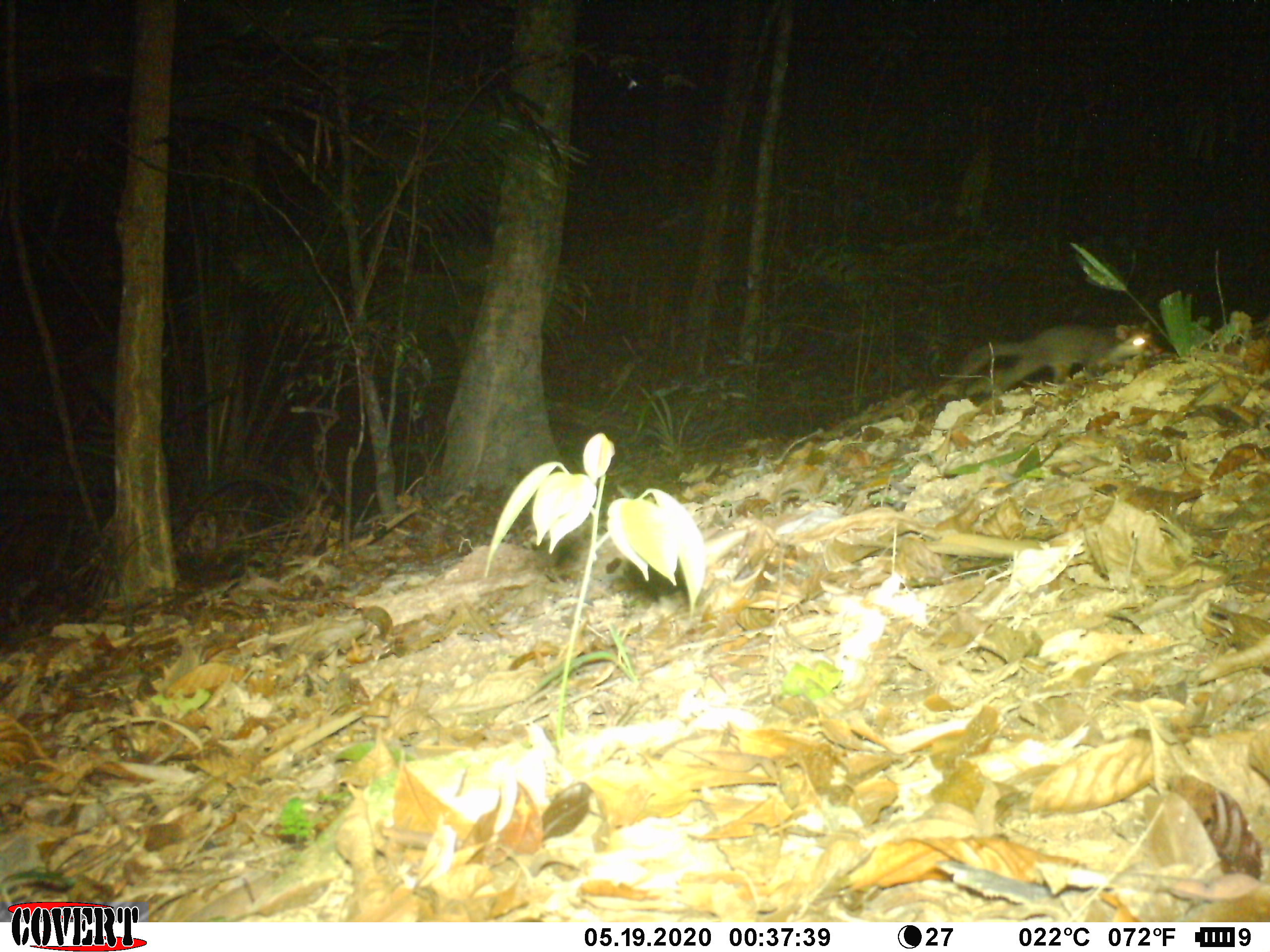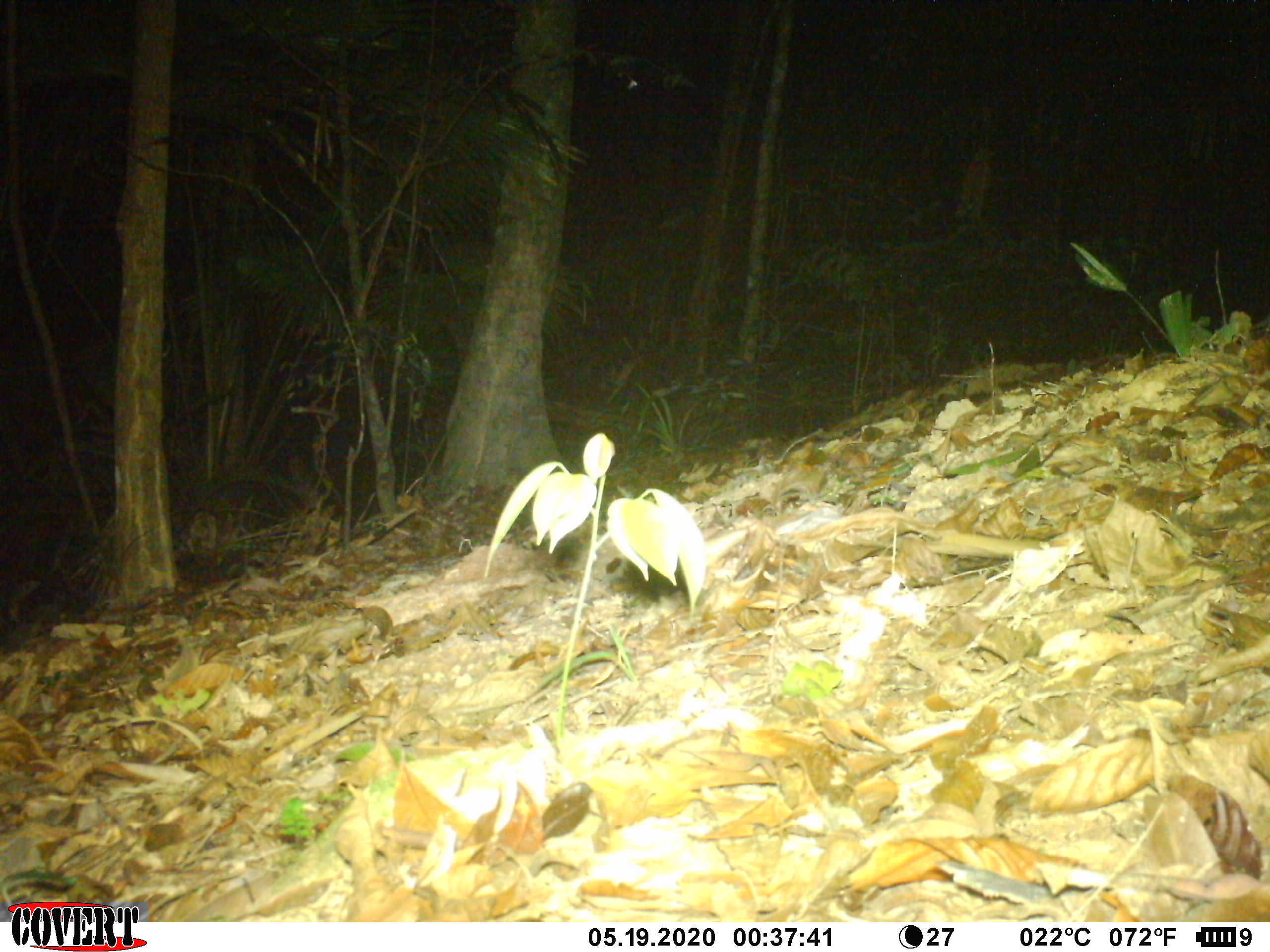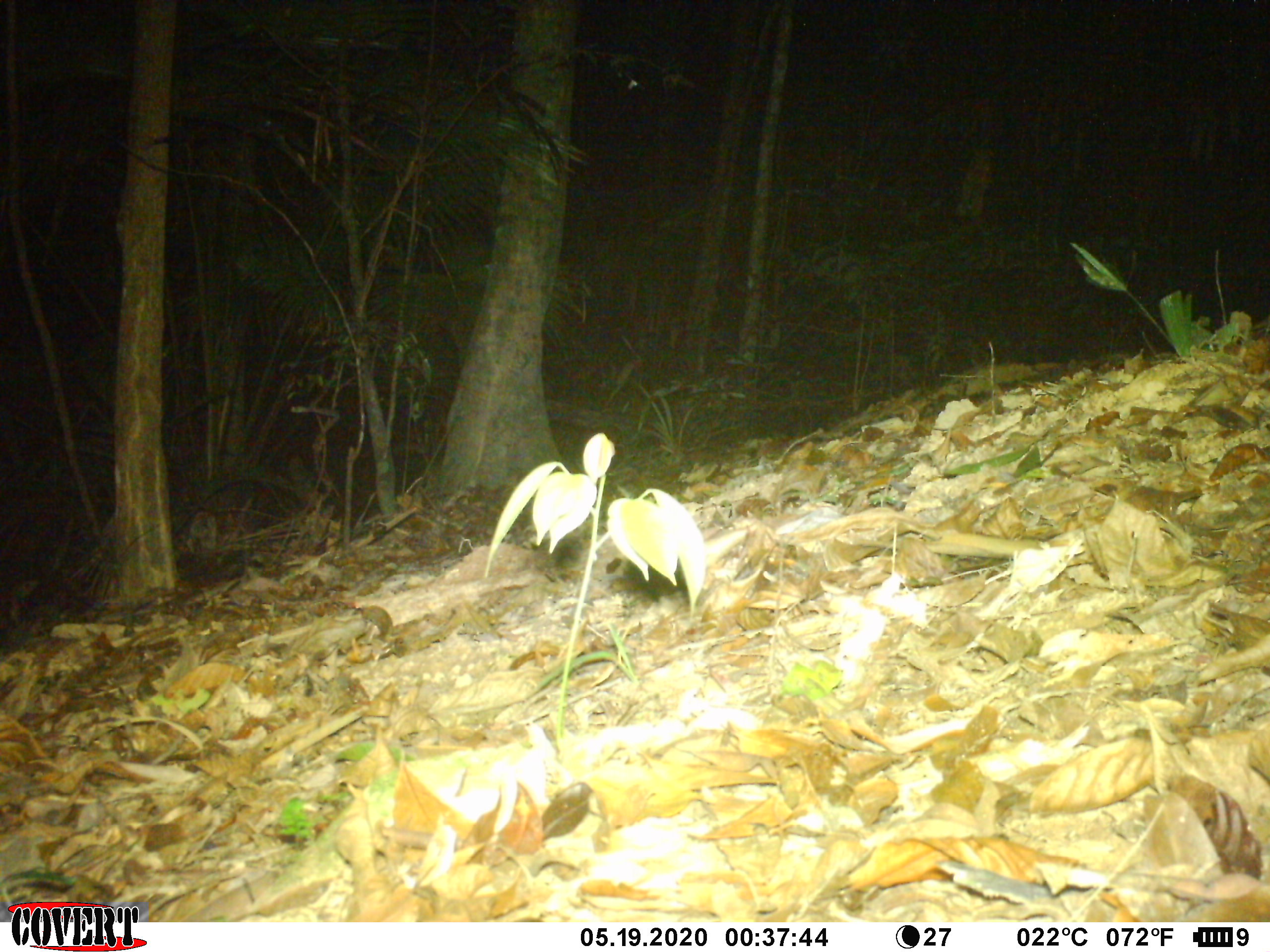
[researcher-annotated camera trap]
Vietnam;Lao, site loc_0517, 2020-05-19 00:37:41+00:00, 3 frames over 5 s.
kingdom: Animalia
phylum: Chordata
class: Mammalia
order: Carnivora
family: Mustelidae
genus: Melogale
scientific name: Melogale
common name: ferret badger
Ferret badger (Melogale). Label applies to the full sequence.